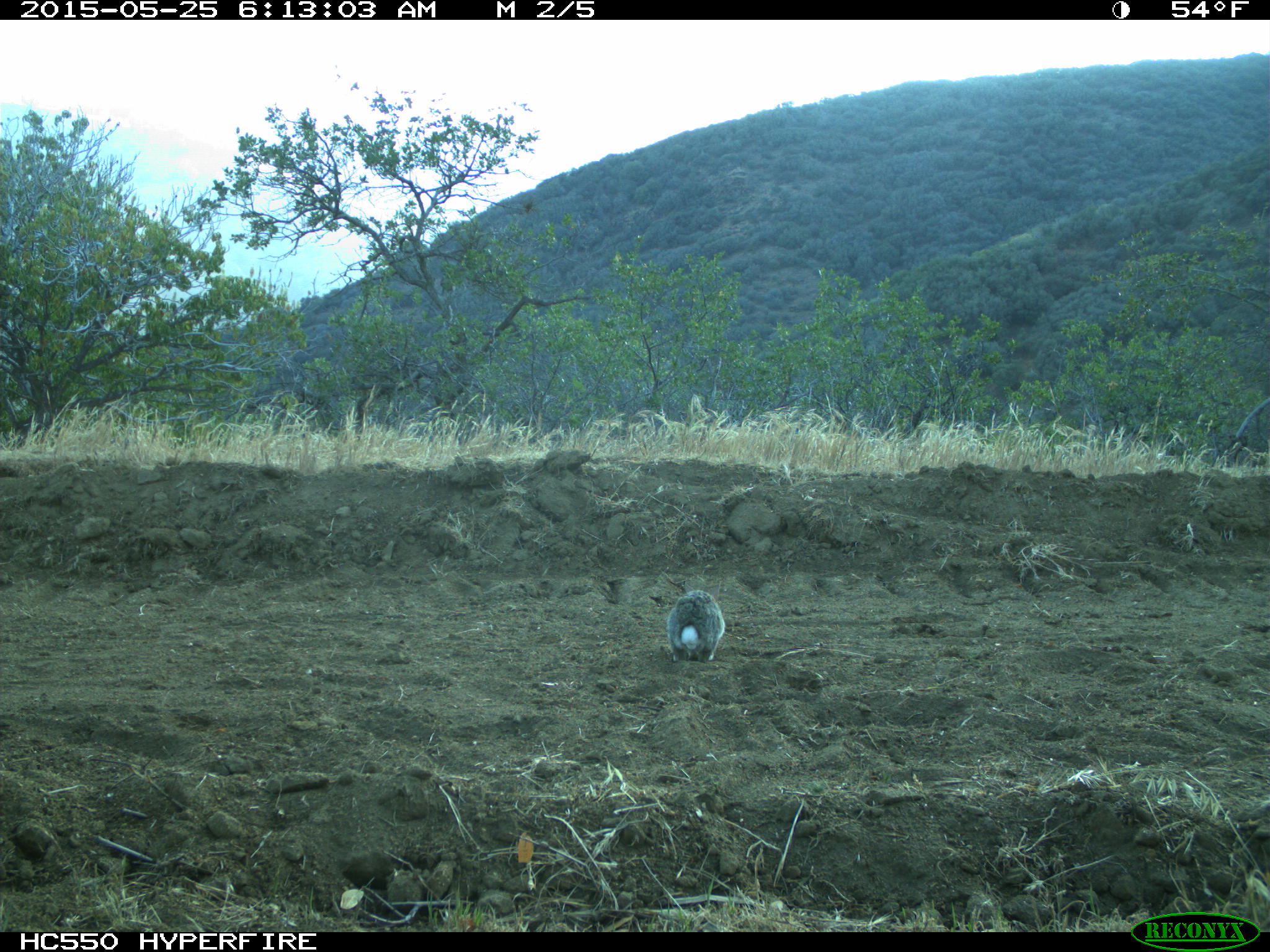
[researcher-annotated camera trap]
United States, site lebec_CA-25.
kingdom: Animalia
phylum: Chordata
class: Mammalia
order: Lagomorpha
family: Leporidae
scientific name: Leporidae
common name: rabbits and hares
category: unidentified rabbit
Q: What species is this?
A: Unidentified rabbit (rabbits and hares) (Leporidae).